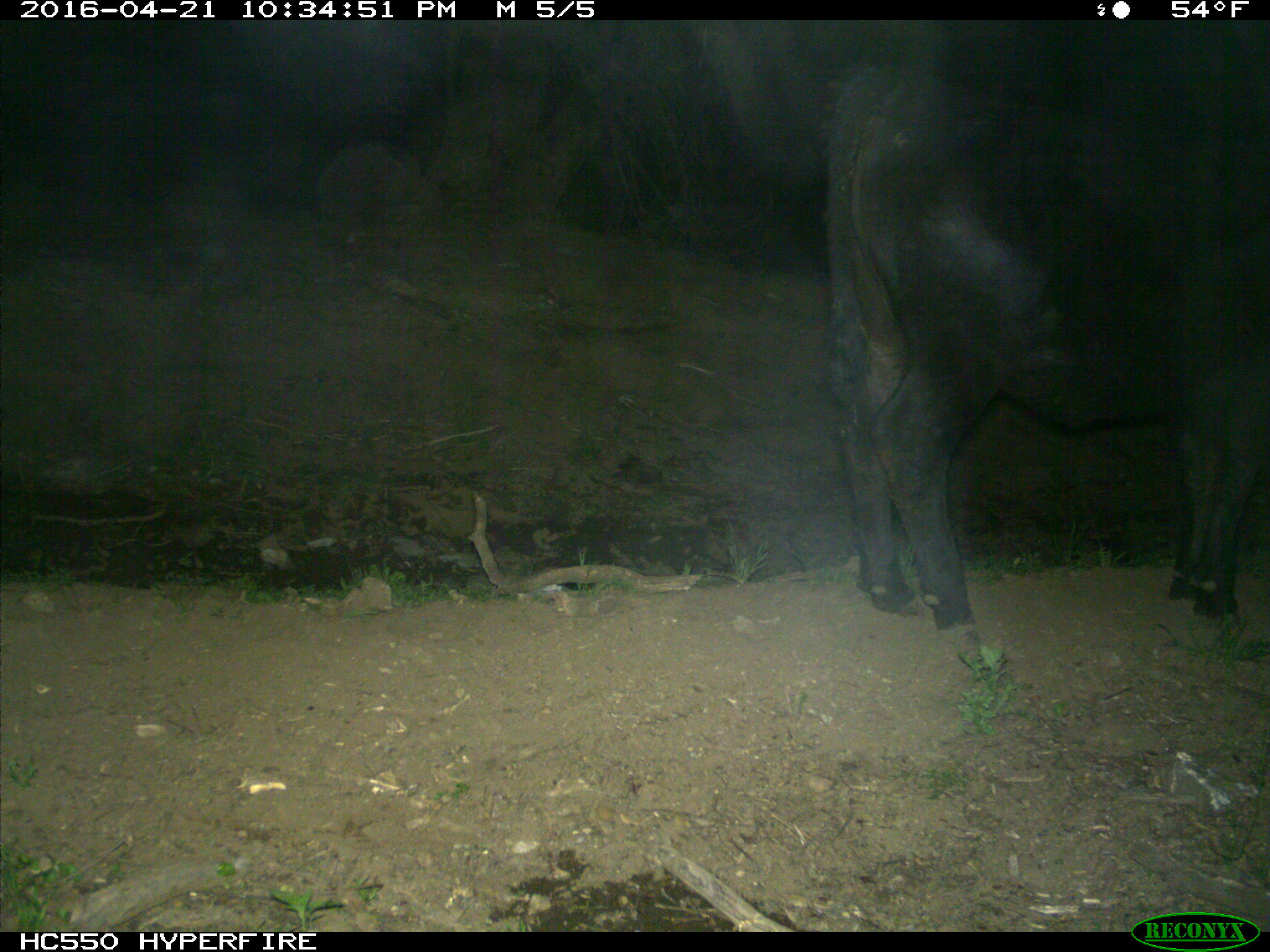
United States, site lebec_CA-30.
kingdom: Animalia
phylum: Chordata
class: Mammalia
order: Artiodactyla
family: Bovidae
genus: Bos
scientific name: Bos taurus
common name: domestic cow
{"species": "Bos taurus (domestic cow)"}